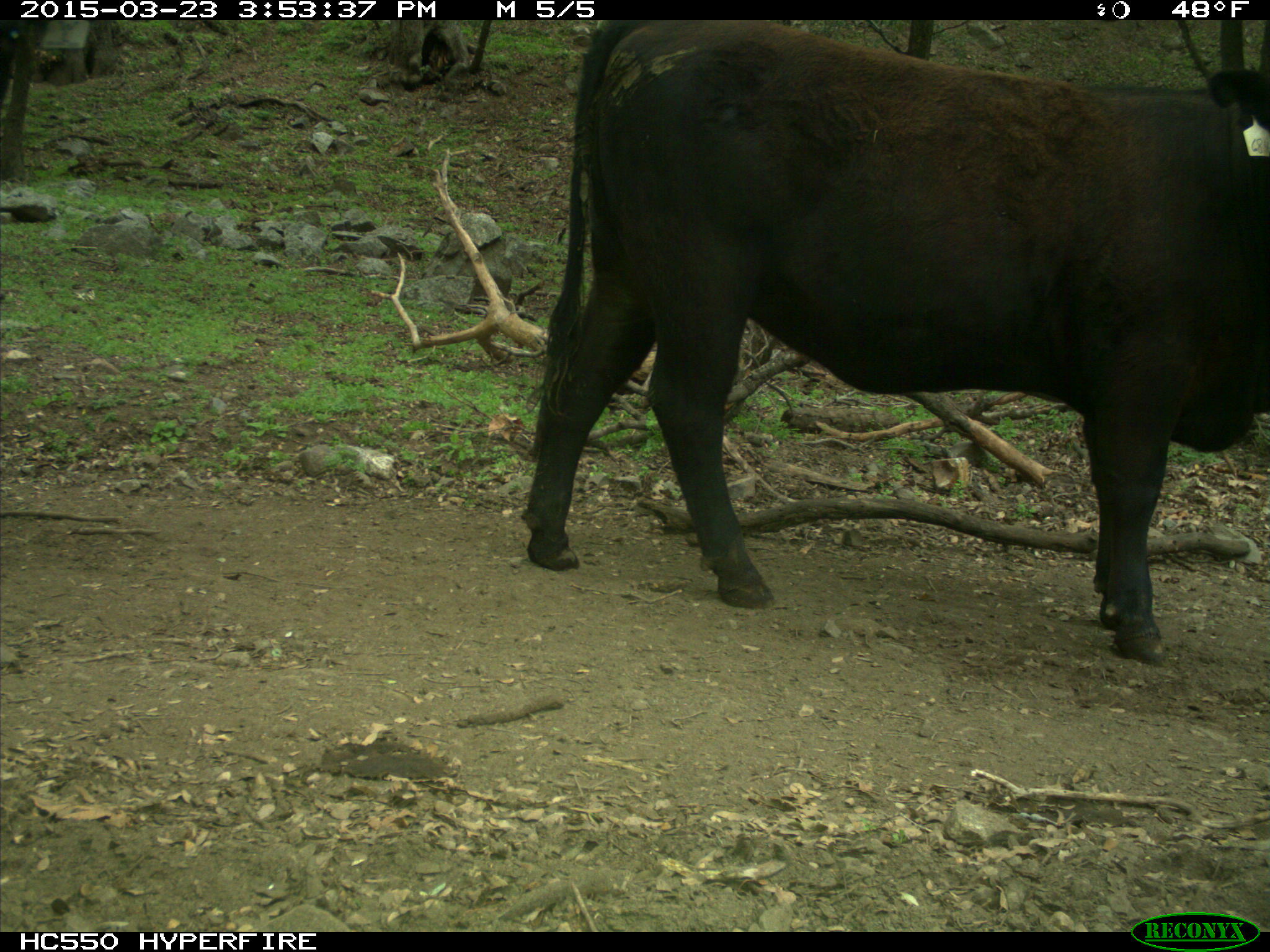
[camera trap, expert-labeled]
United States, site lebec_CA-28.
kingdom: Animalia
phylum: Chordata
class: Mammalia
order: Artiodactyla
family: Bovidae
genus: Bos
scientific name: Bos taurus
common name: domestic cow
Bos taurus (domestic cow).